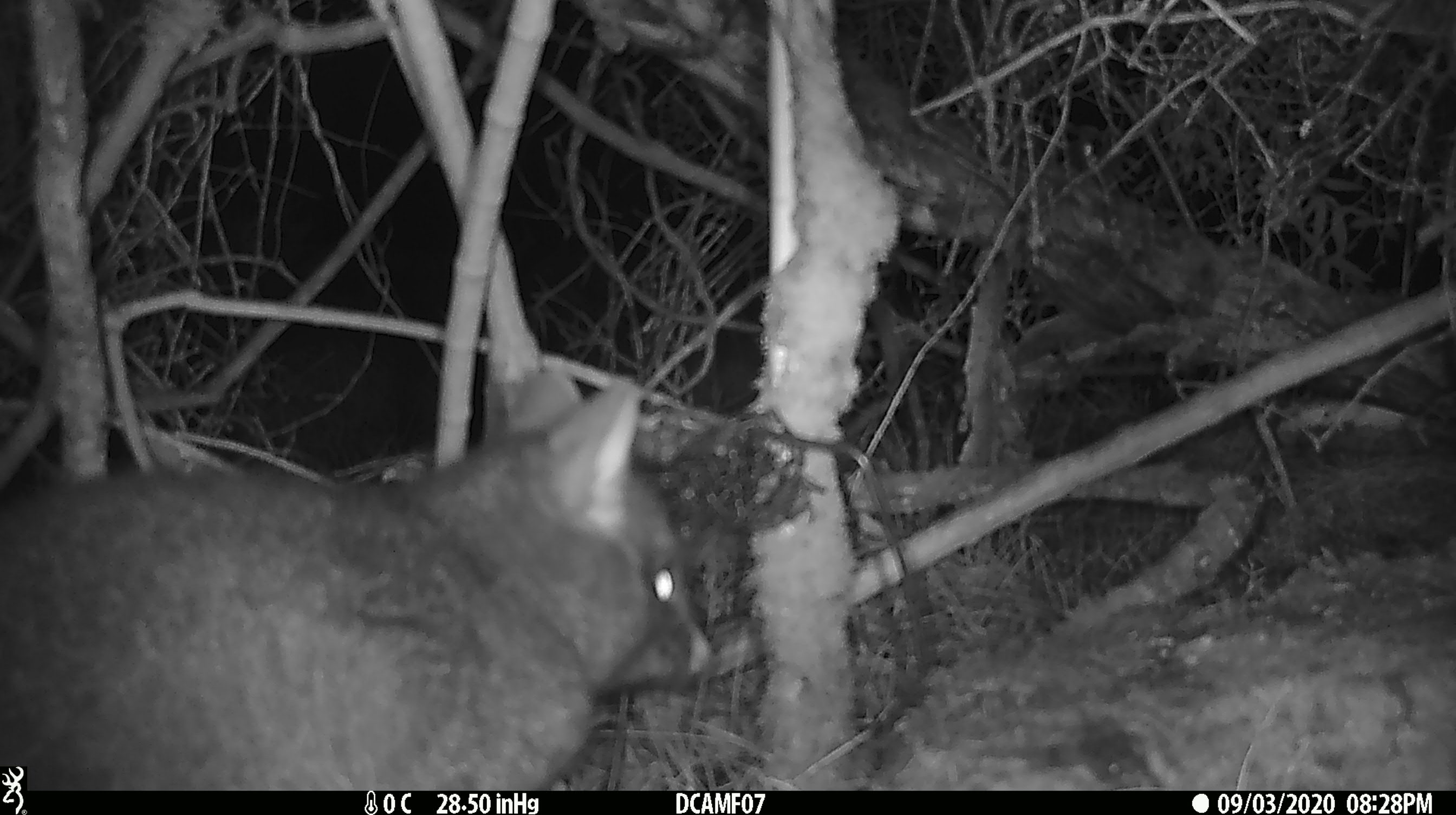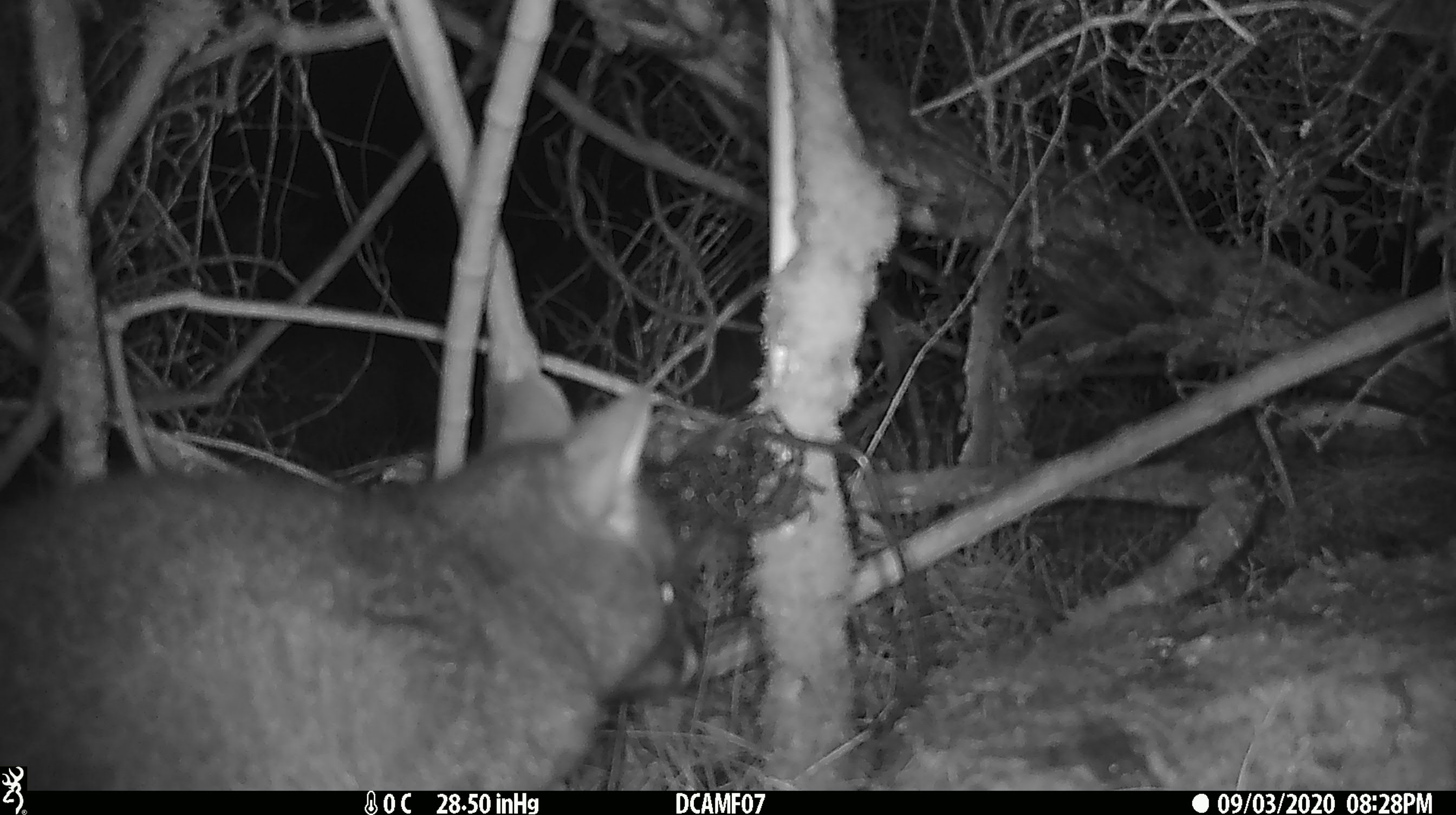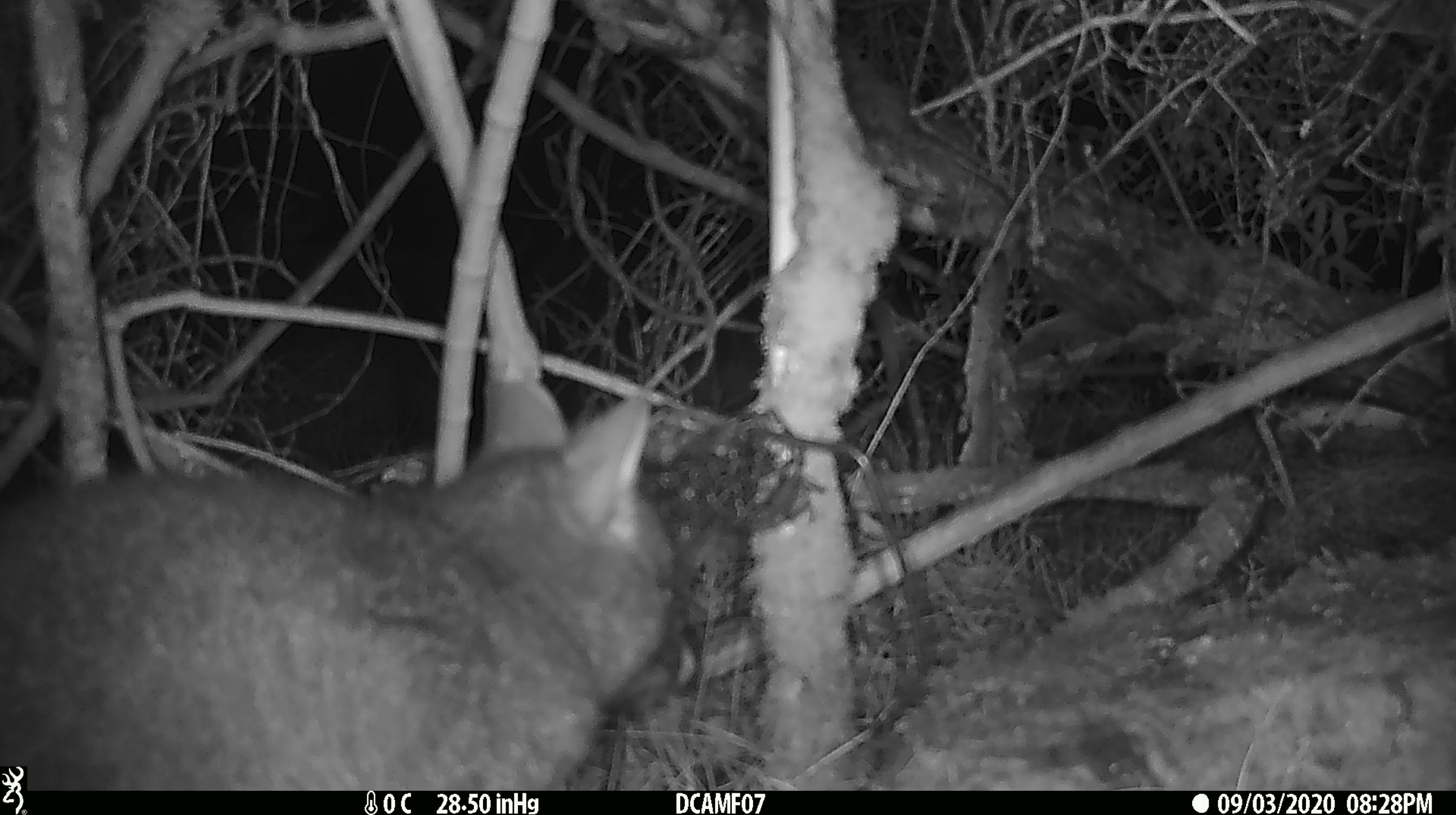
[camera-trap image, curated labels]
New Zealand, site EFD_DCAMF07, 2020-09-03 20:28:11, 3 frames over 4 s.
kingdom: Animalia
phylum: Chordata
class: Mammalia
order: Diprotodontia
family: Phalangeridae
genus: Trichosurus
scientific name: Trichosurus vulpecula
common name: common brushtail possum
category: possum